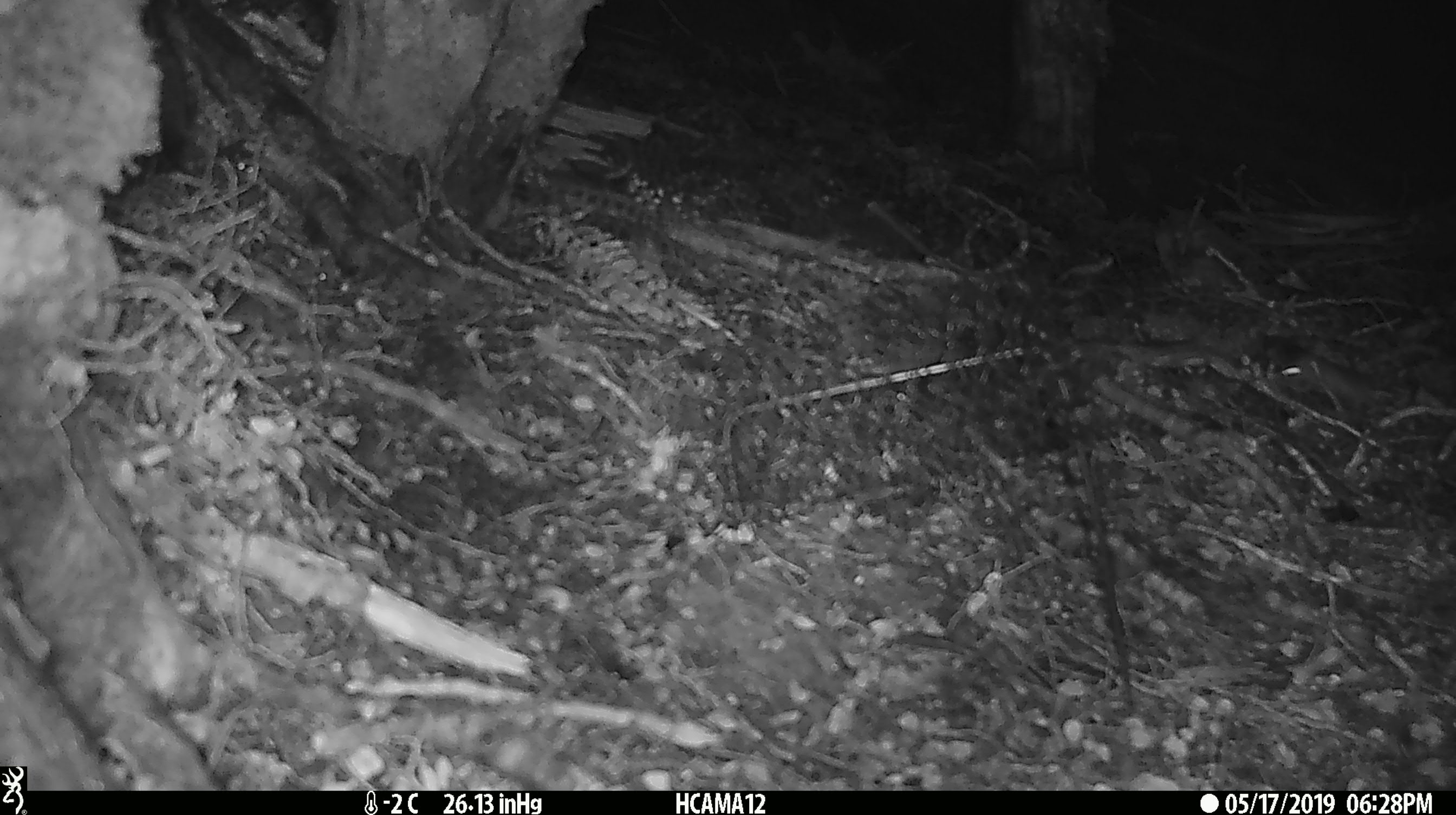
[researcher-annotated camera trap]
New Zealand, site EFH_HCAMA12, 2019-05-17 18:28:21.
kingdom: Animalia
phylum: Chordata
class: Mammalia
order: Rodentia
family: Muridae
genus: Mus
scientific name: Mus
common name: mouse